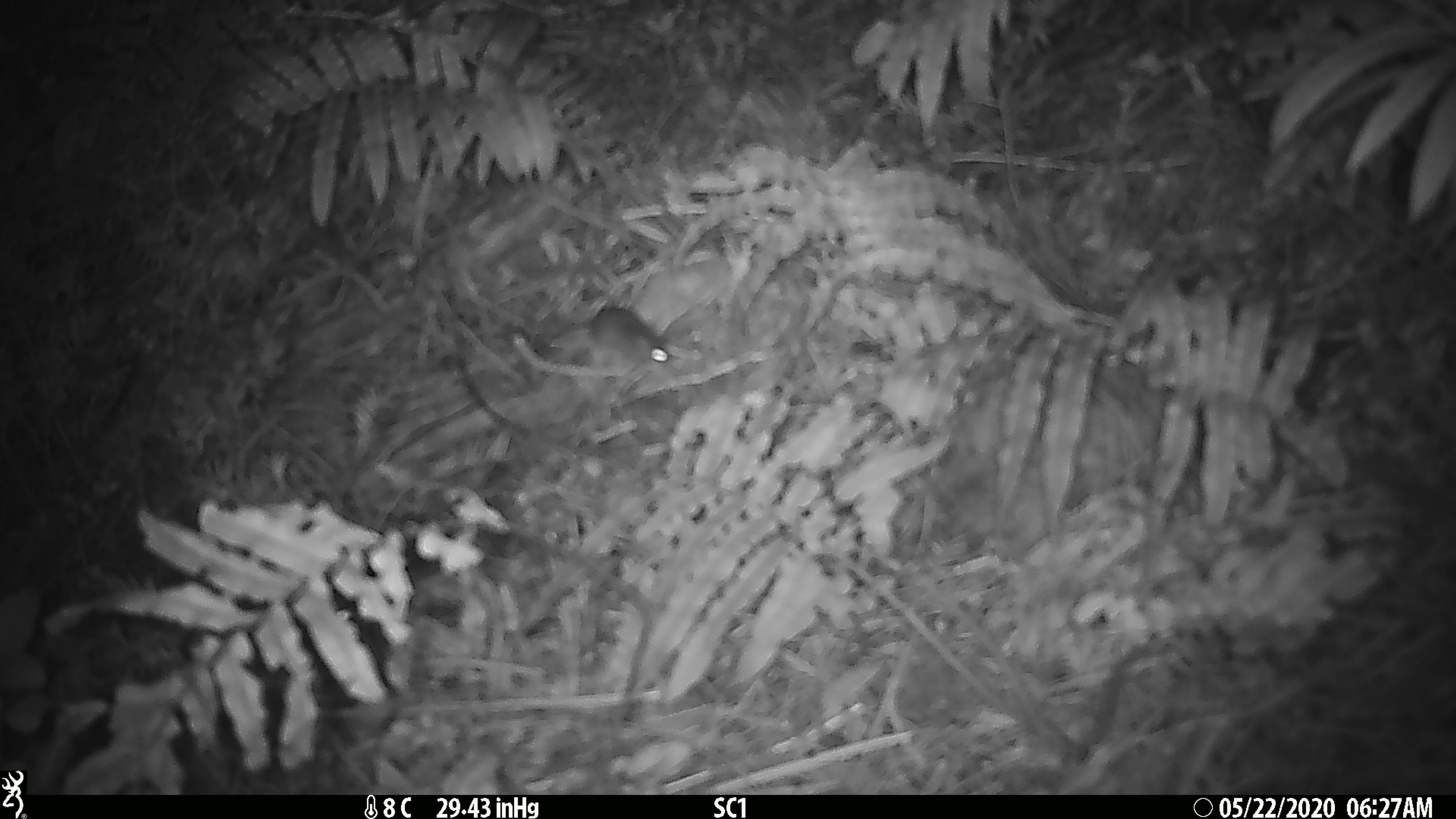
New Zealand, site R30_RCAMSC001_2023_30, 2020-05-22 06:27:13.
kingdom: Animalia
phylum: Chordata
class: Mammalia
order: Rodentia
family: Muridae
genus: Mus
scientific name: Mus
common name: mouse